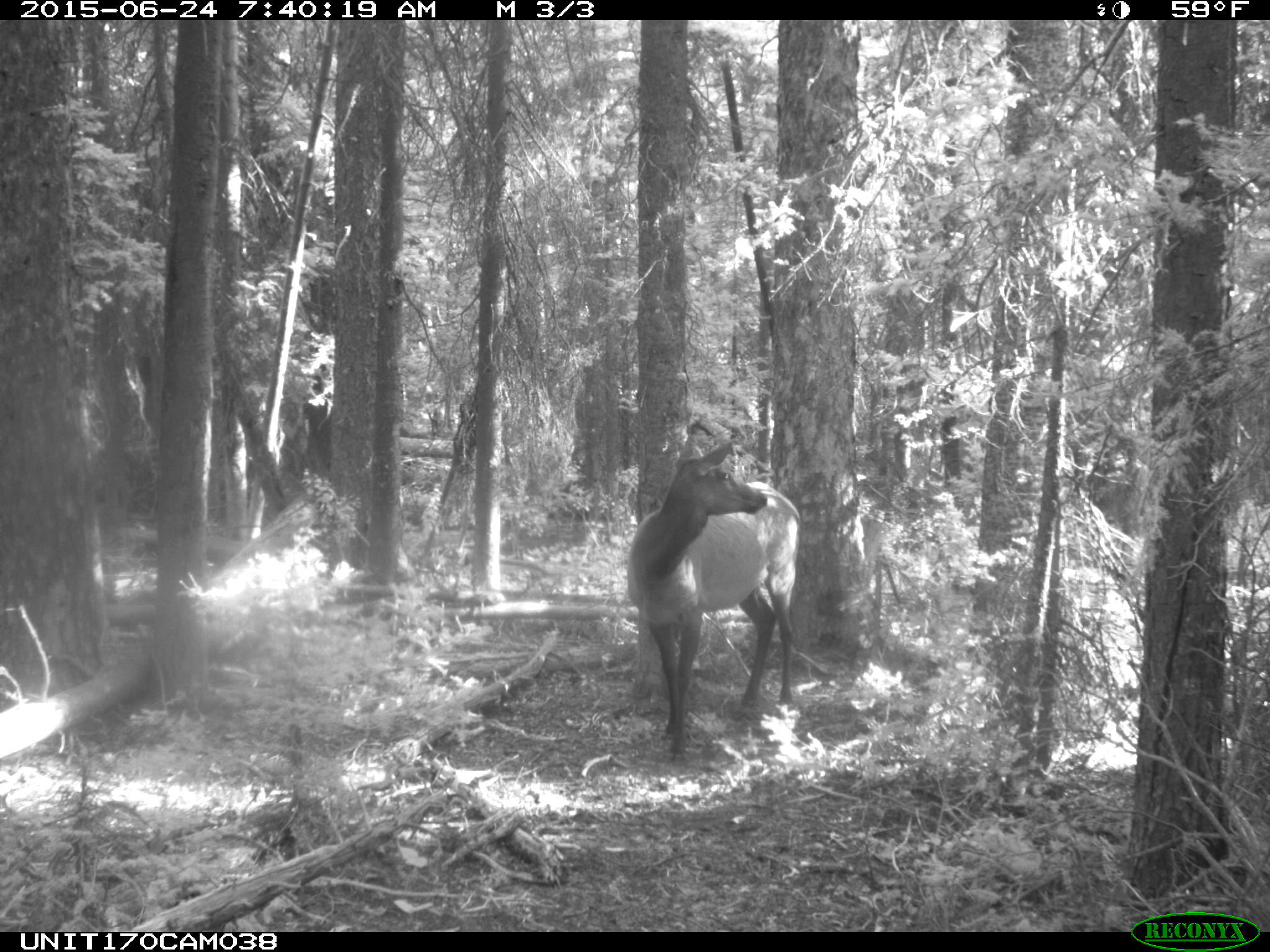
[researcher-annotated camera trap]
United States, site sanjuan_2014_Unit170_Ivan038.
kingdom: Animalia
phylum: Chordata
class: Mammalia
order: Artiodactyla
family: Cervidae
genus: Cervus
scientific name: Cervus elaphus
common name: red deer